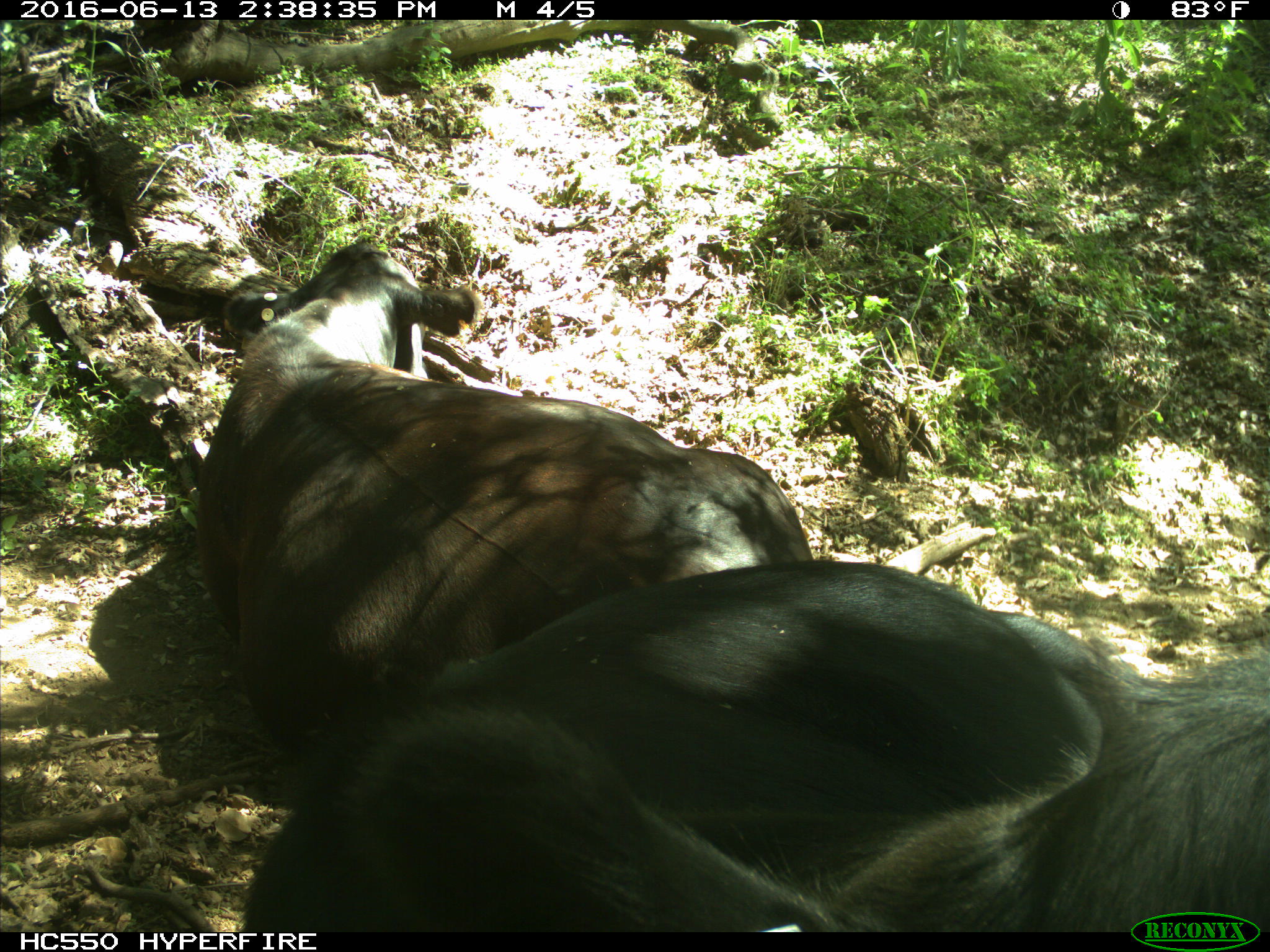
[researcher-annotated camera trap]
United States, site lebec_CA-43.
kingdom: Animalia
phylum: Chordata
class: Mammalia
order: Artiodactyla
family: Bovidae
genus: Bos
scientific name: Bos taurus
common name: domestic cow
Bos taurus (domestic cow).